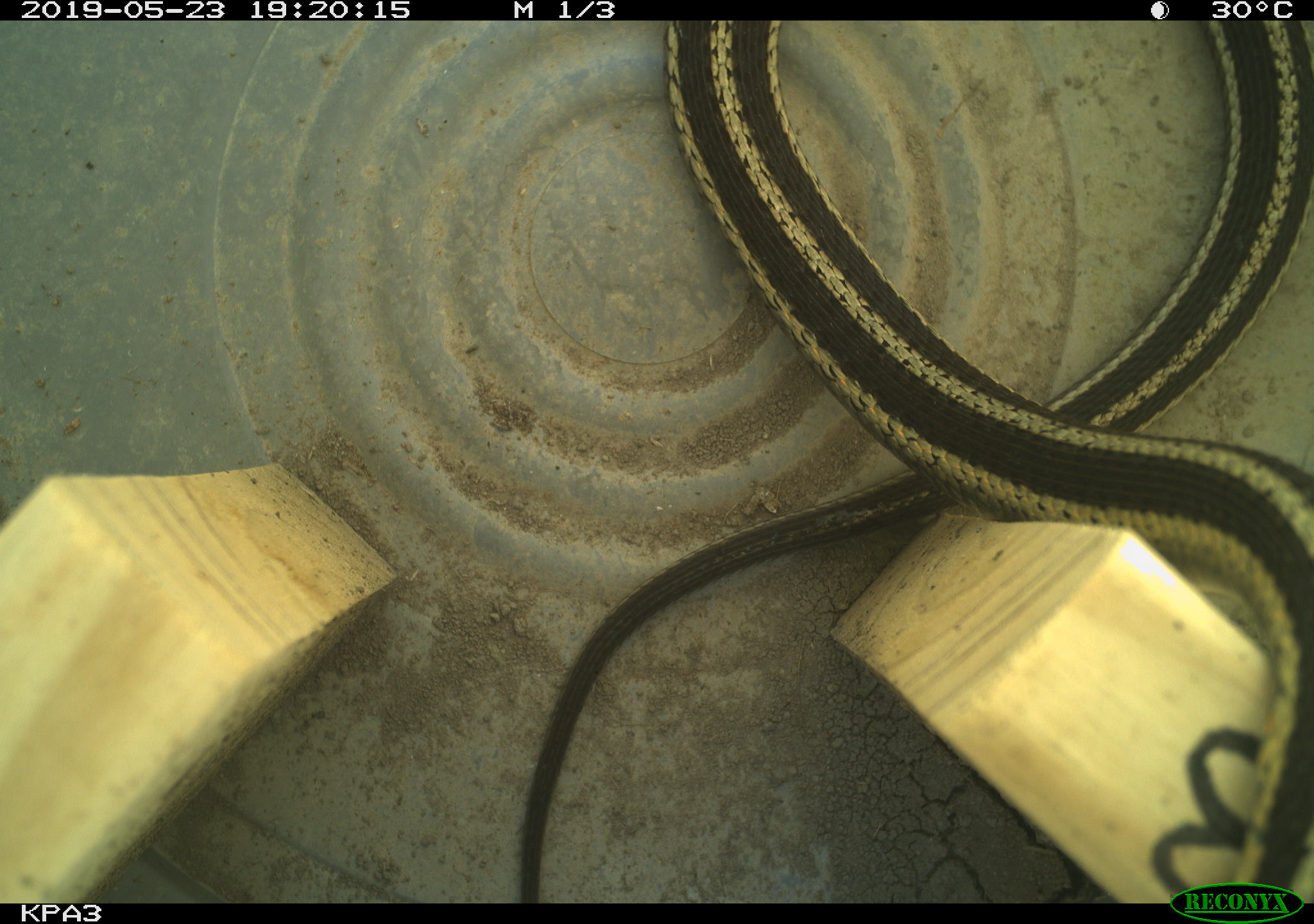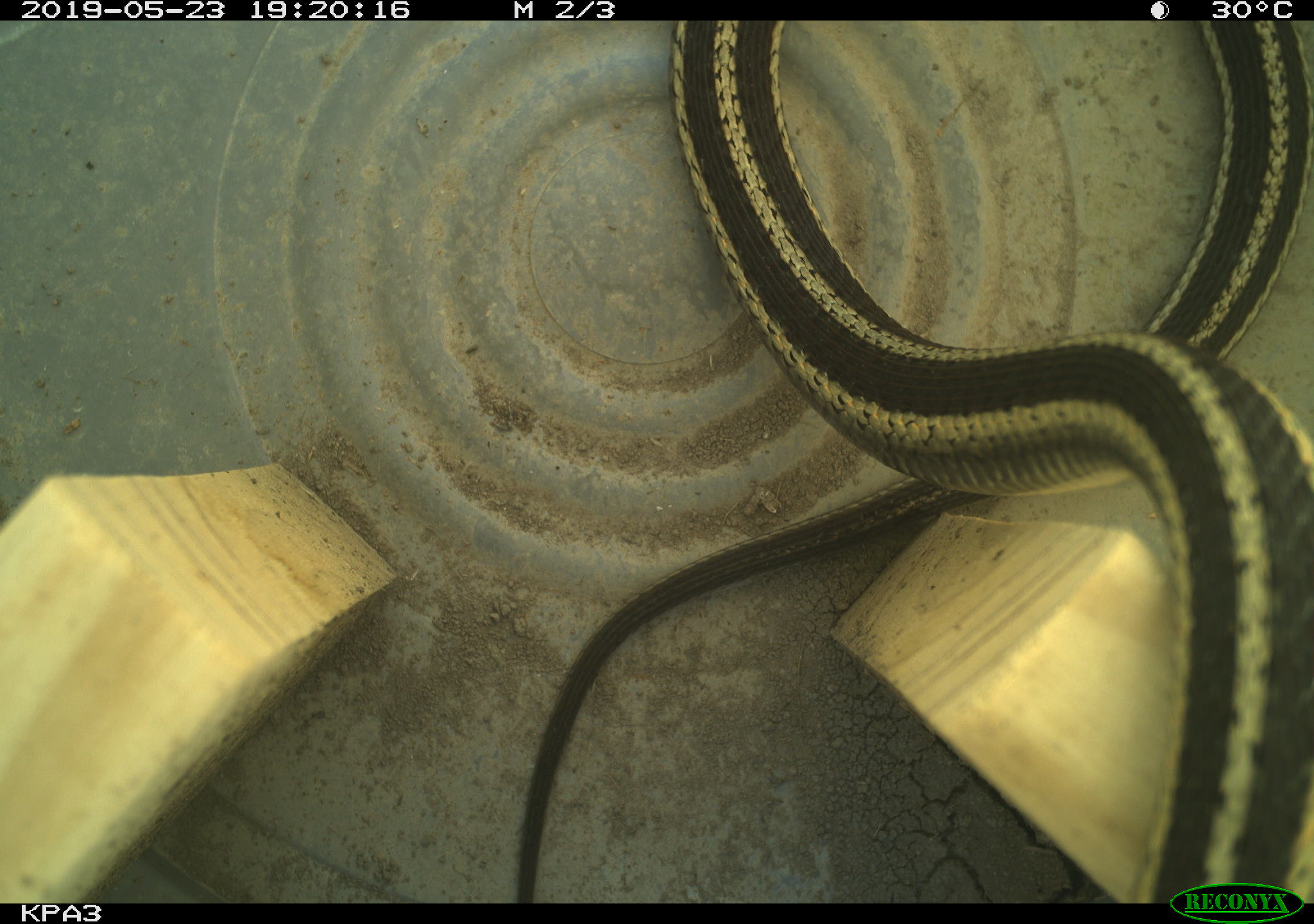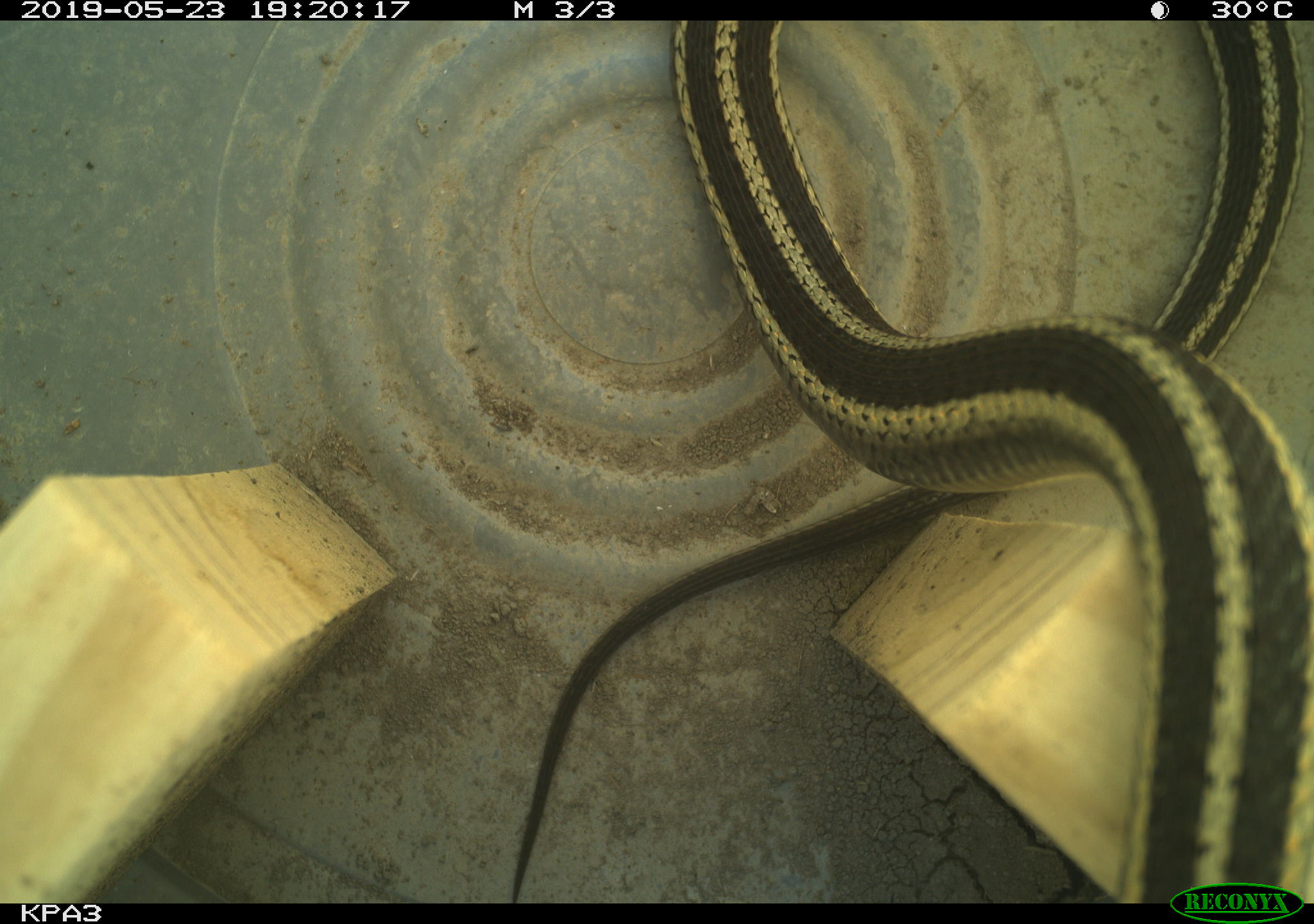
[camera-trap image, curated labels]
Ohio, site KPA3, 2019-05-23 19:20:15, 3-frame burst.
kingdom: Animalia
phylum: Chordata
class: Reptilia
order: Squamata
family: Colubridae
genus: Thamnophis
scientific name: Thamnophis sirtalis sirtalis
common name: eastern gartersnake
Eastern gartersnake (Thamnophis sirtalis sirtalis).